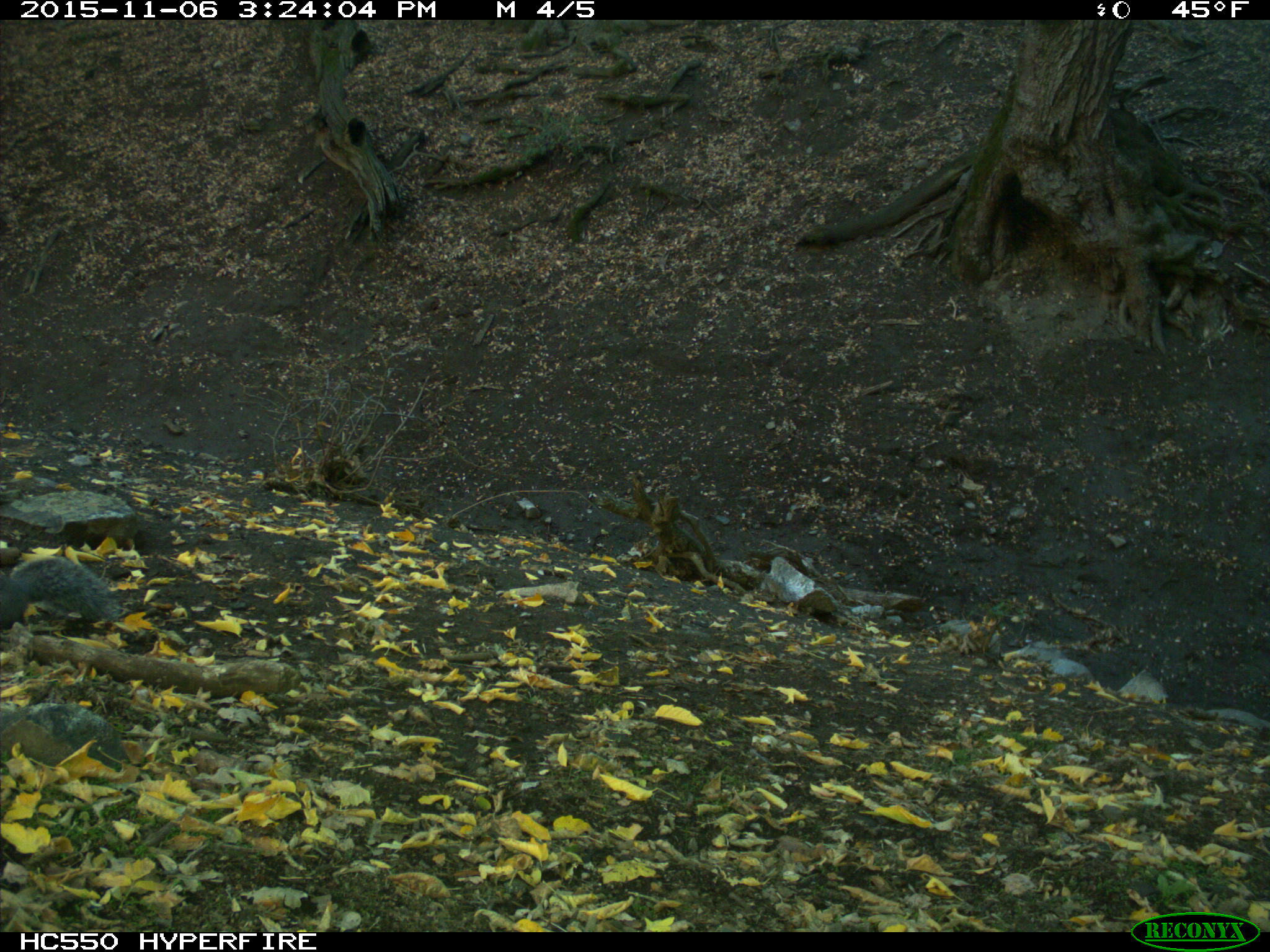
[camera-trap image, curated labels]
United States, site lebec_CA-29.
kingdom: Animalia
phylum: Chordata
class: Mammalia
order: Rodentia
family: Sciuridae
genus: Sciurus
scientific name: Sciurus carolinensis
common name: eastern gray squirrel